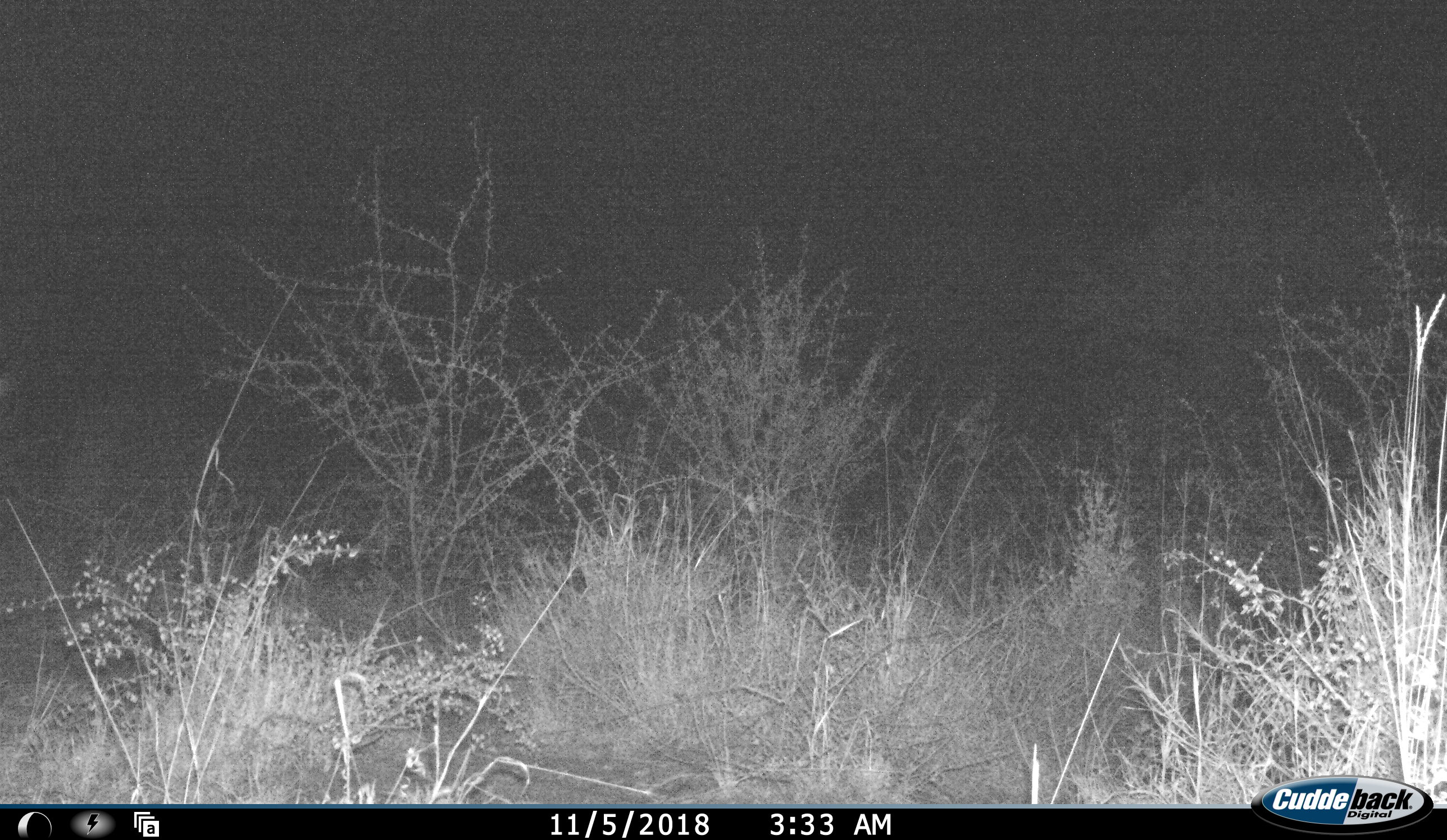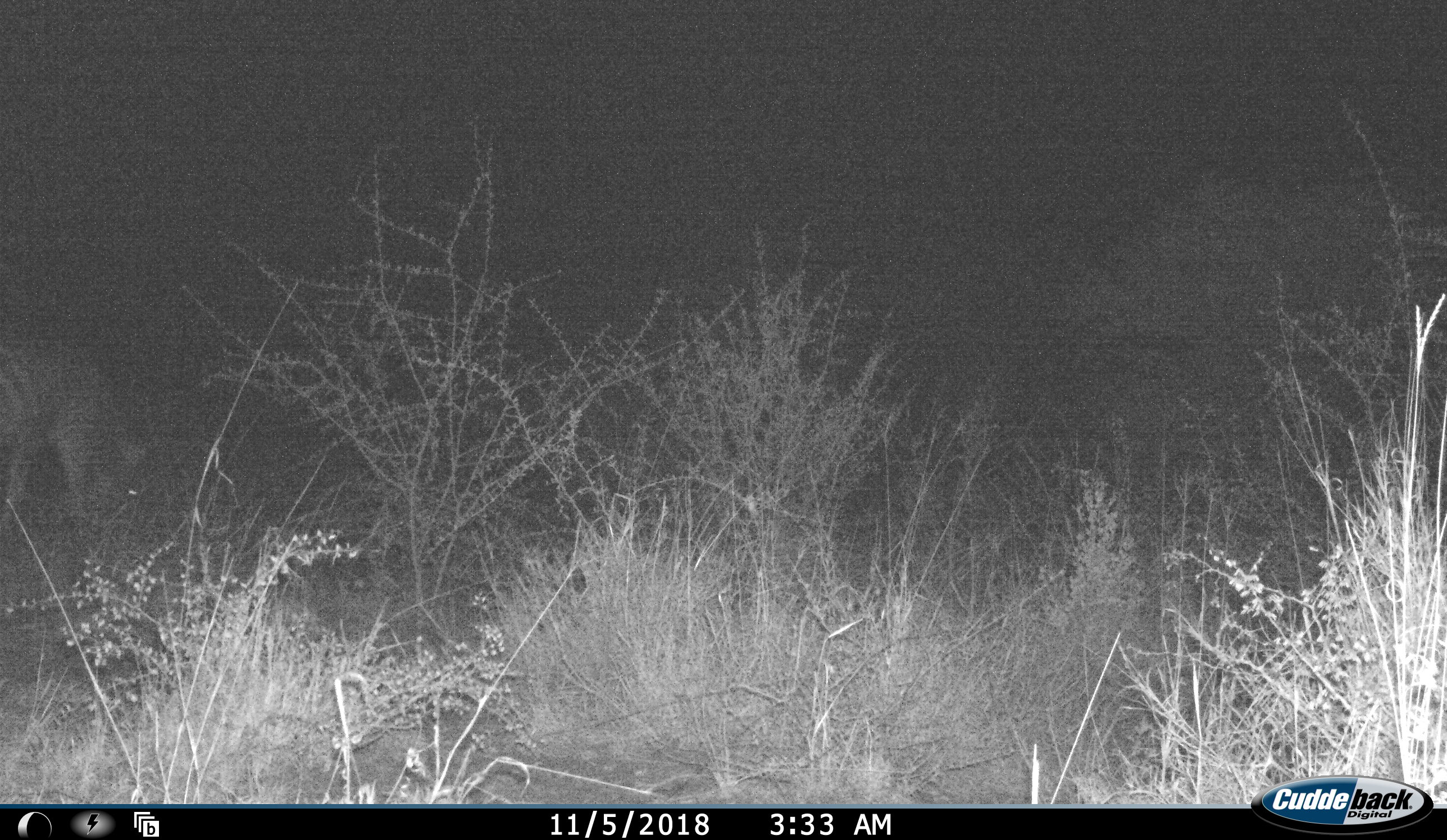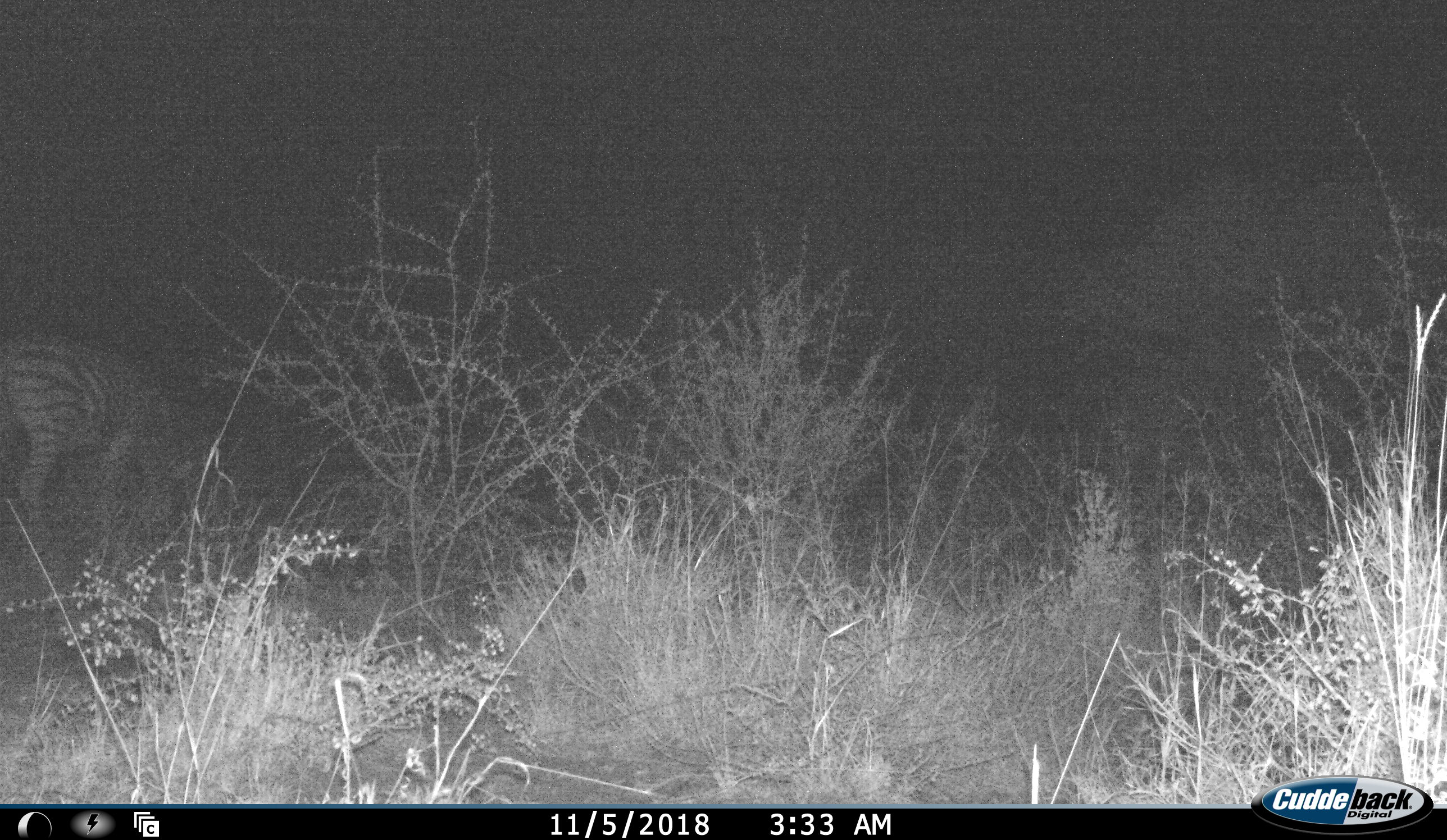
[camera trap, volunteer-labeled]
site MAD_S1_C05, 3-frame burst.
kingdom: Animalia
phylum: Chordata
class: Mammalia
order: Perissodactyla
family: Equidae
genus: Equus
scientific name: Equus quagga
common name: plains zebra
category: zebraplains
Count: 1.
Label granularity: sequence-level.